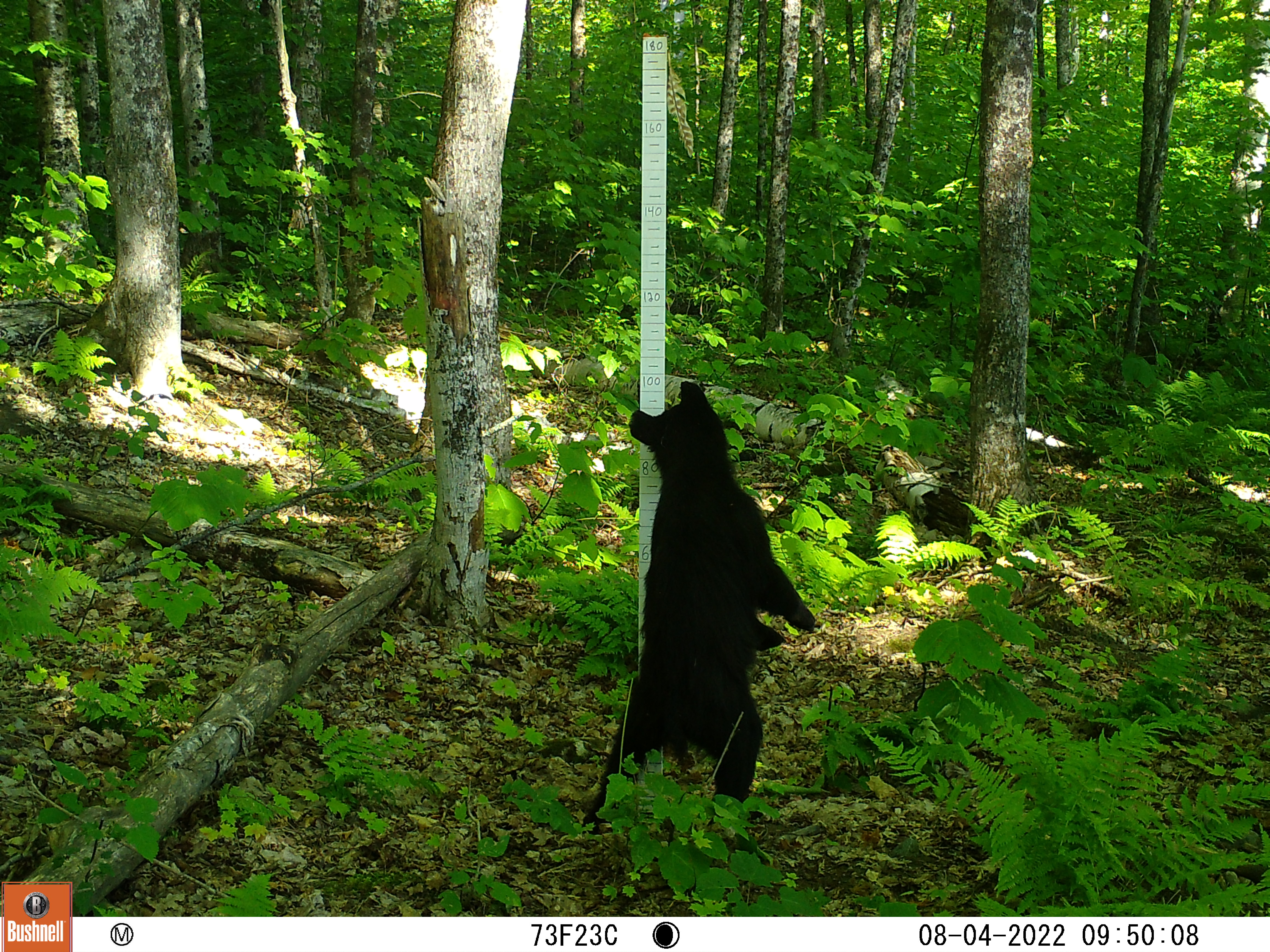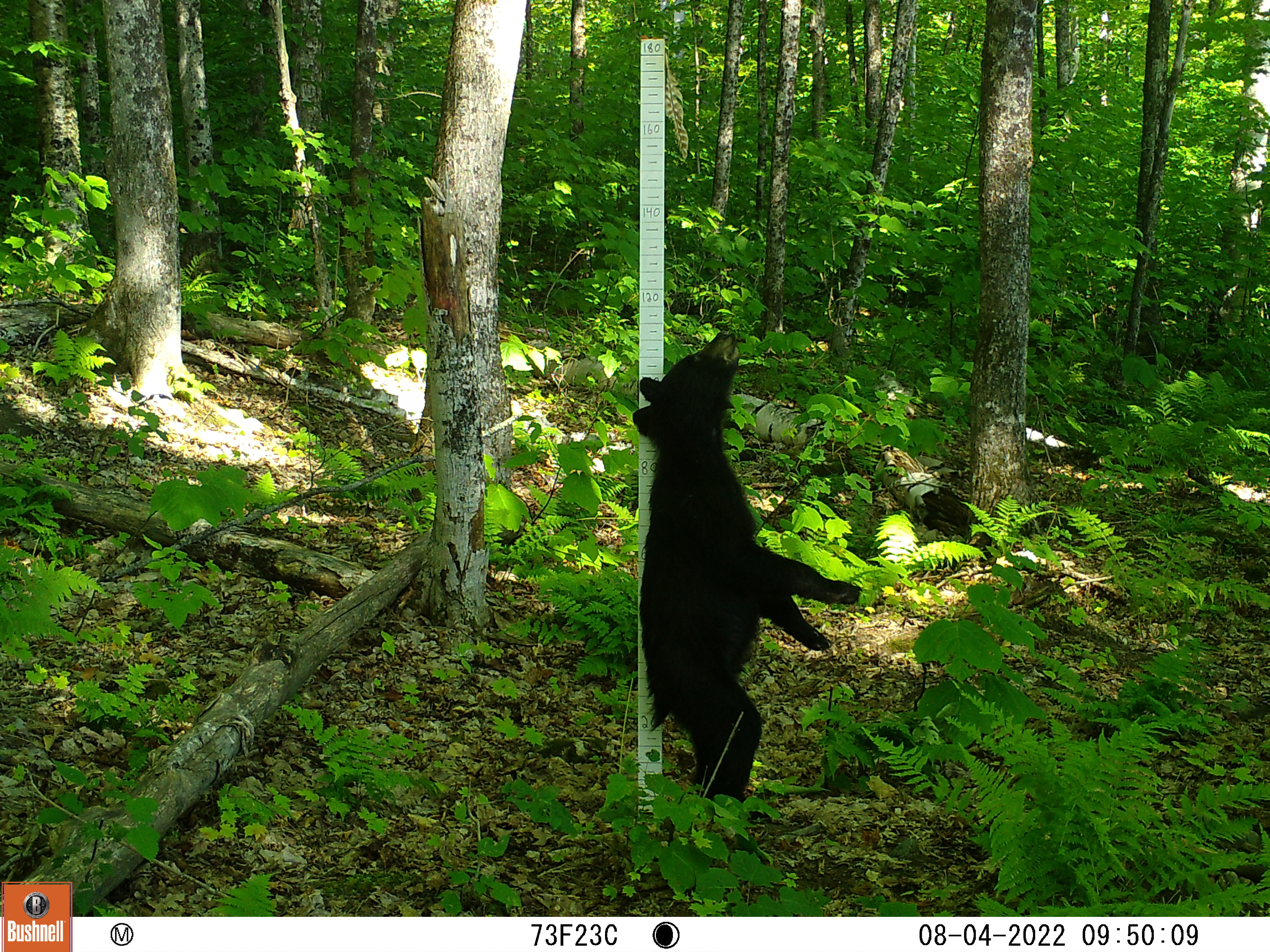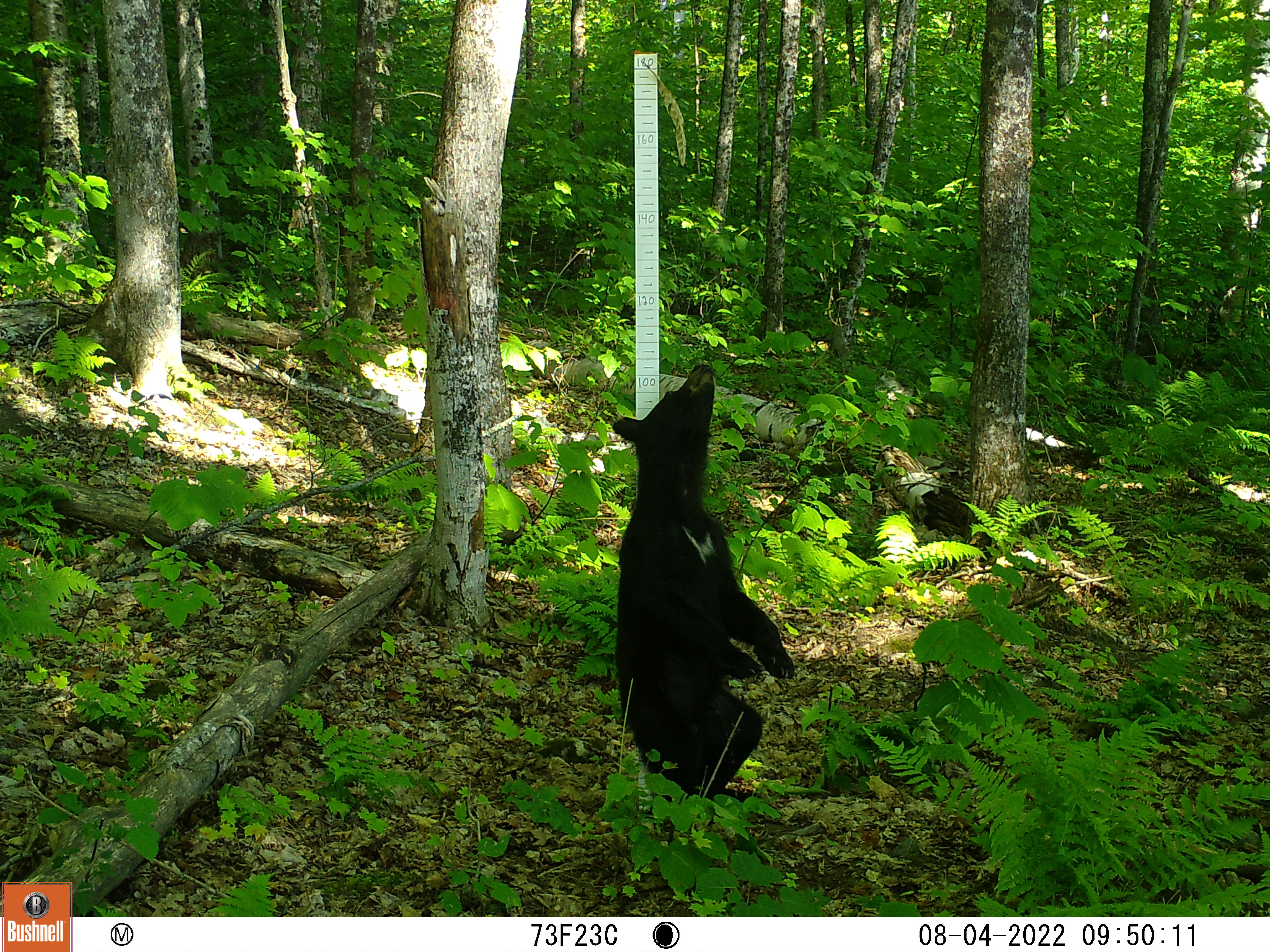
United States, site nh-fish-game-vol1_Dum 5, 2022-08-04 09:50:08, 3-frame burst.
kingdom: Animalia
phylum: Chordata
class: Mammalia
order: Carnivora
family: Ursidae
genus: Ursus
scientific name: Ursus americanus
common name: black bear